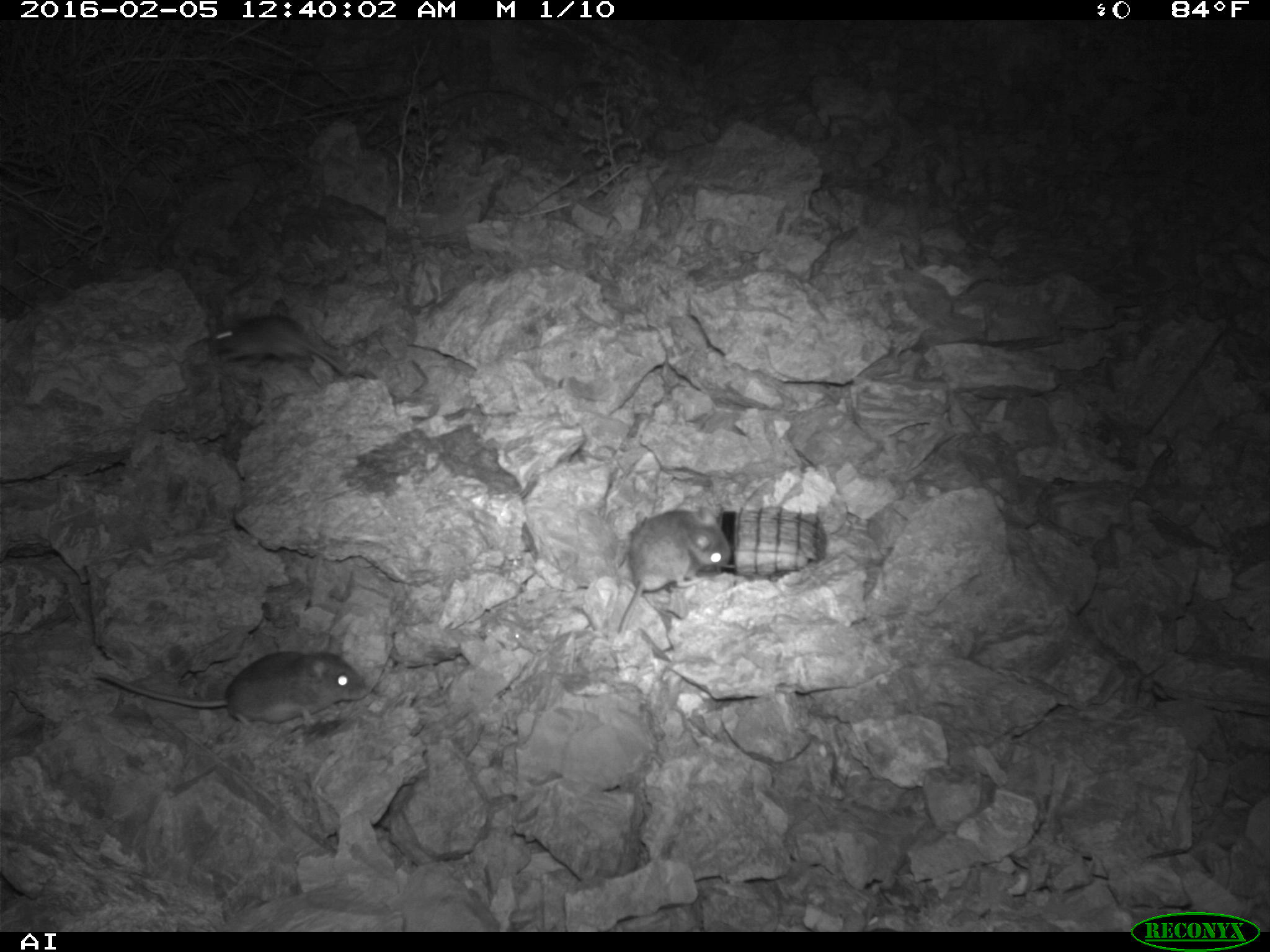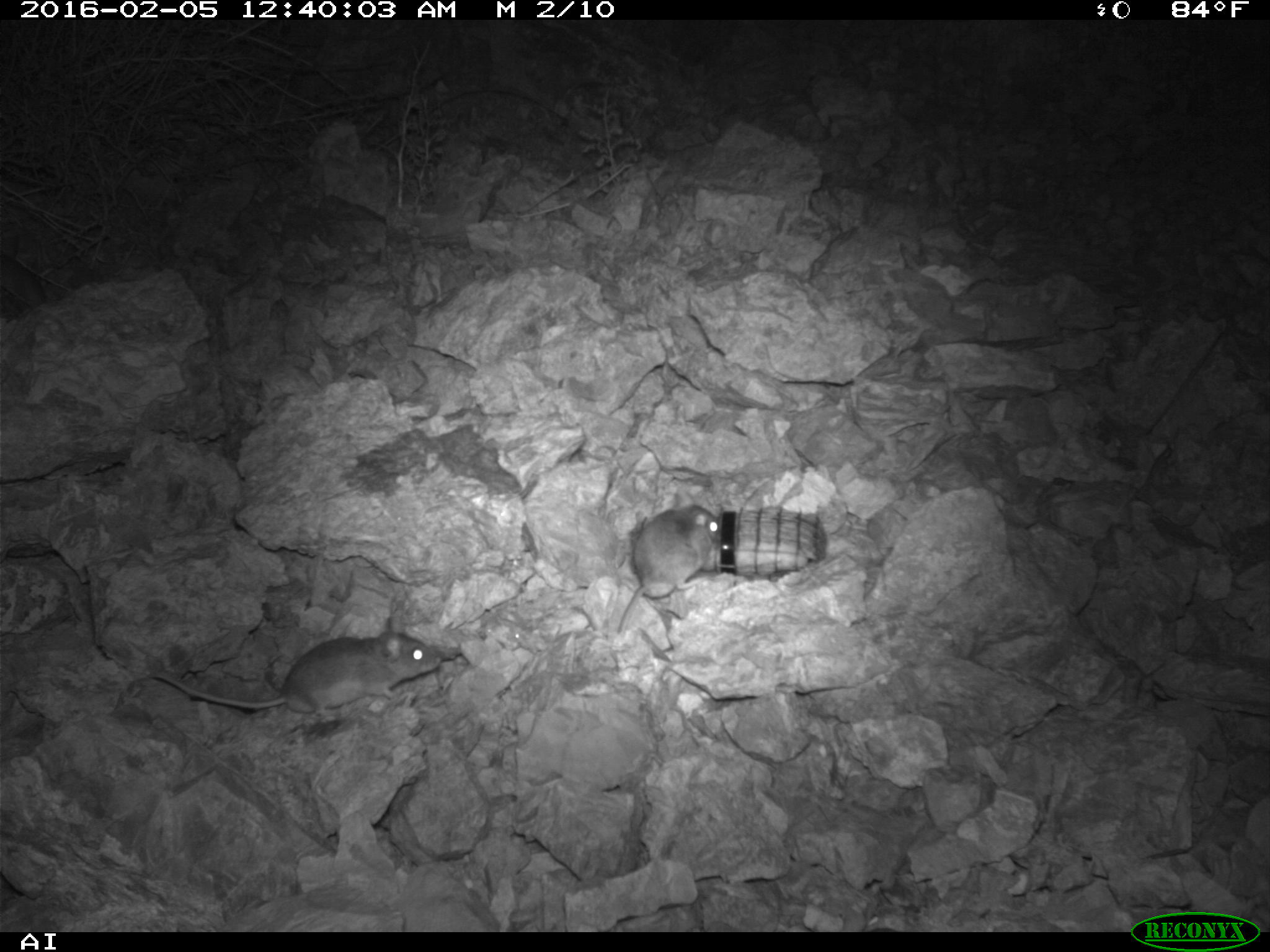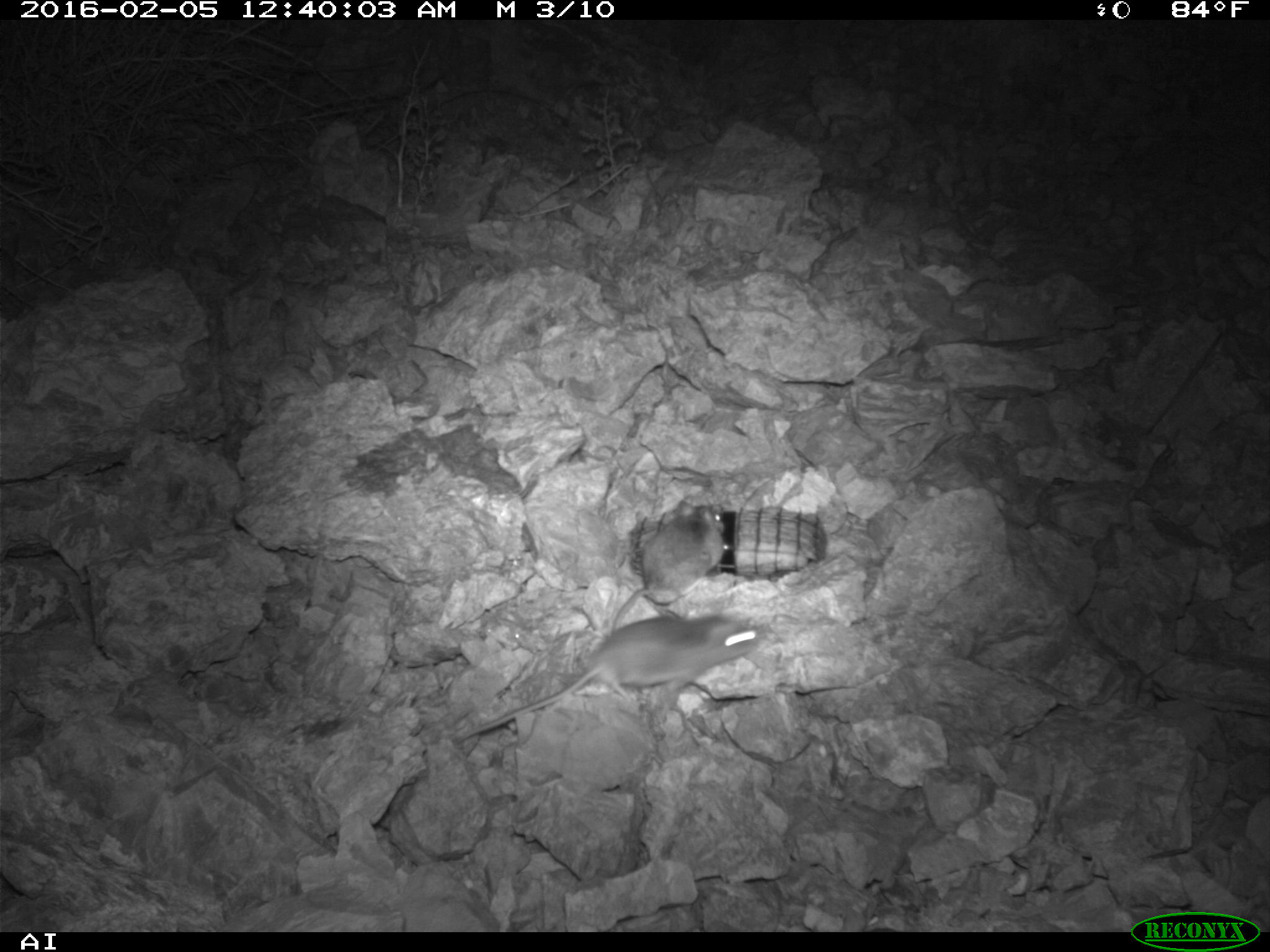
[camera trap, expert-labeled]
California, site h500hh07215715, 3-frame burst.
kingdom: Animalia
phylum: Chordata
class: Mammalia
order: Rodentia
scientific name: Rodentia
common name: rodent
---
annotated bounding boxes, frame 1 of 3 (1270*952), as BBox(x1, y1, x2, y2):
rodent: BBox(95, 644, 366, 725); BBox(616, 506, 730, 633); BBox(214, 314, 347, 375)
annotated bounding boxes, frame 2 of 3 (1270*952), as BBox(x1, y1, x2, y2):
rodent: BBox(148, 617, 443, 715); BBox(615, 505, 719, 633)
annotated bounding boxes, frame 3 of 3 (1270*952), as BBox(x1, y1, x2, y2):
rodent: BBox(454, 612, 761, 741); BBox(610, 500, 724, 636)